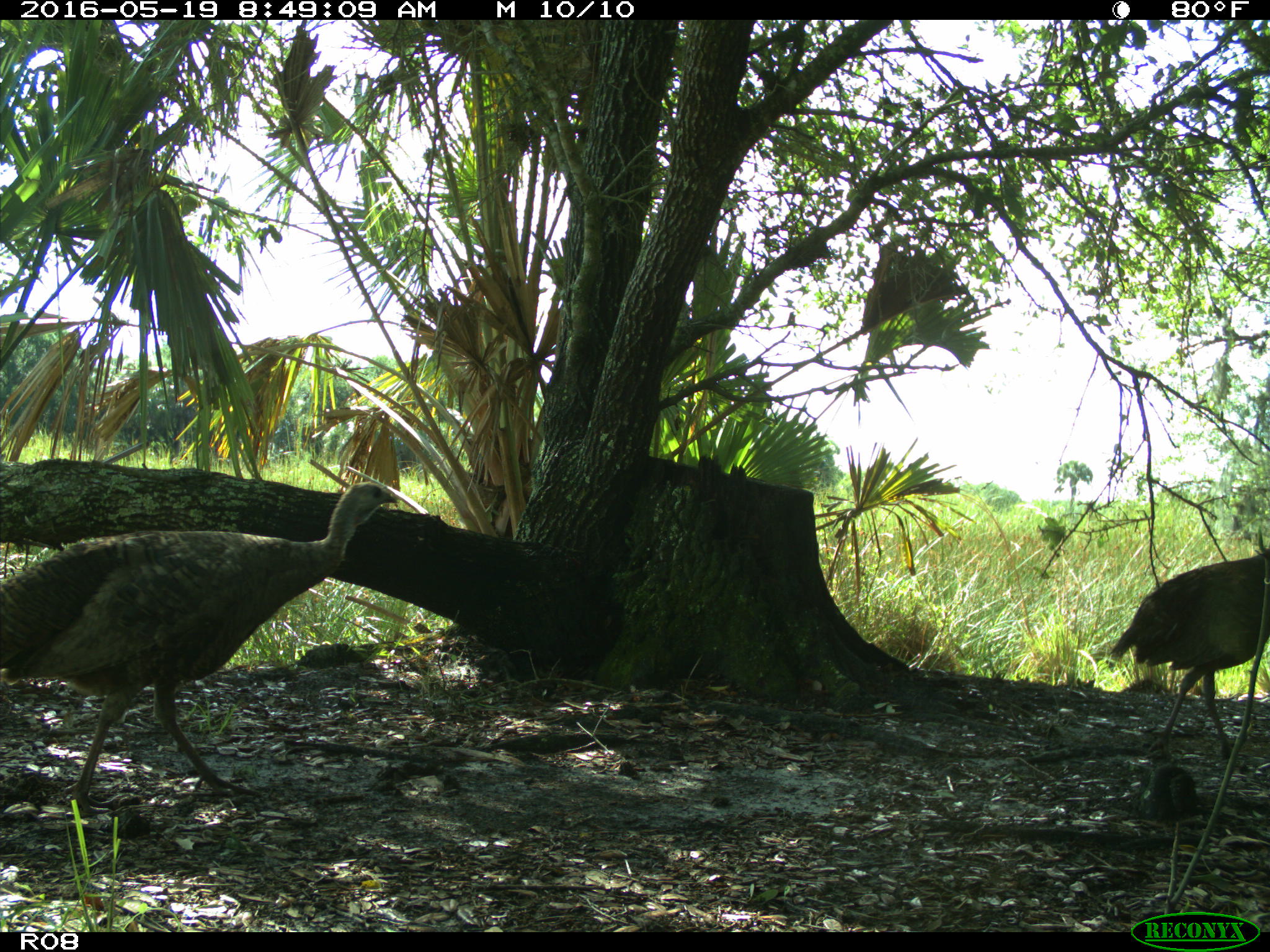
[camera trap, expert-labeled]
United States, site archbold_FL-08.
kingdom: Animalia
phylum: Chordata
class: Aves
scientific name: Aves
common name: birds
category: unidentified bird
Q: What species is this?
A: Unidentified bird (birds) (Aves).